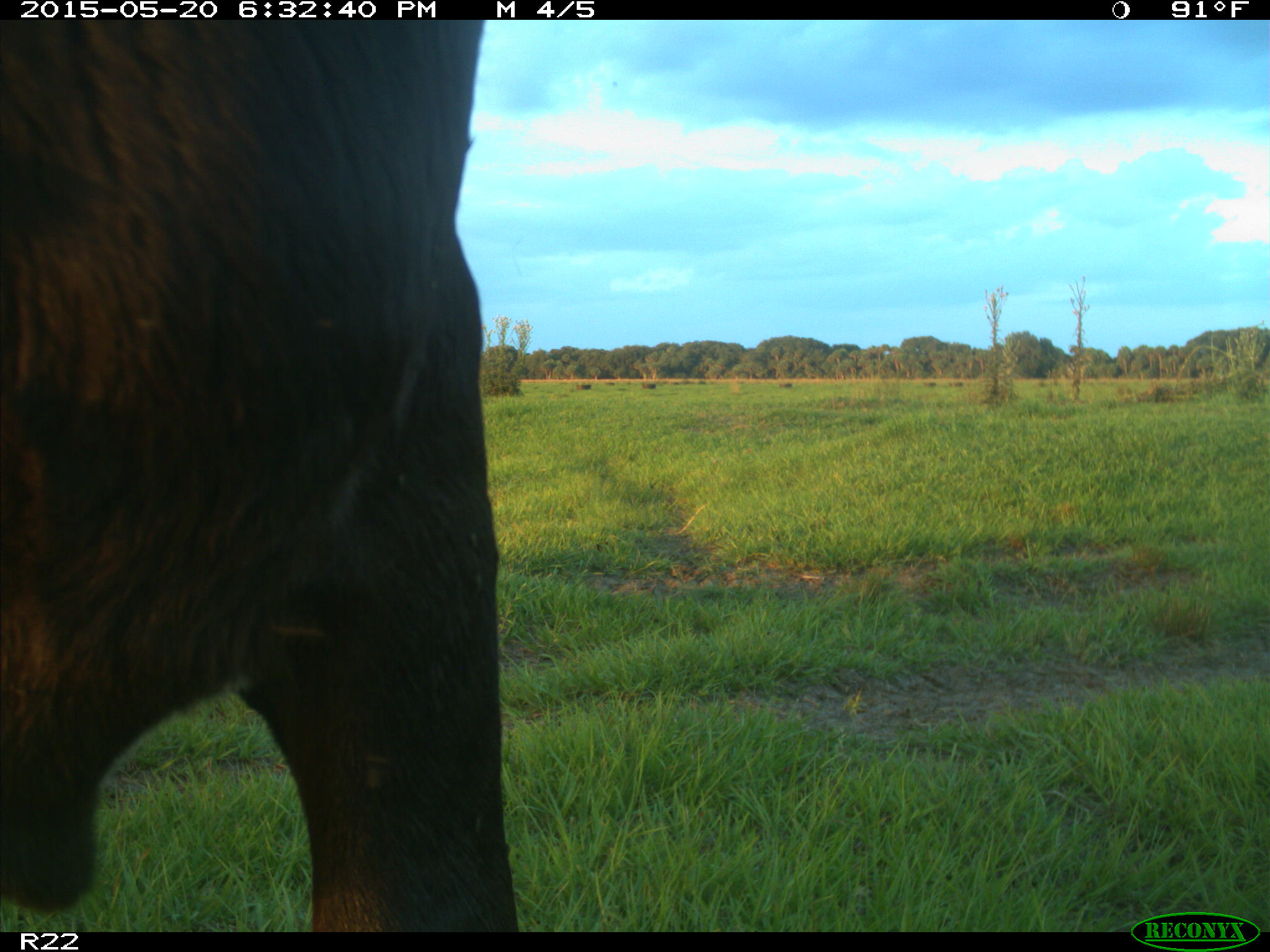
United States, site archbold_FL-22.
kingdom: Animalia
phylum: Chordata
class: Mammalia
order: Artiodactyla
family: Bovidae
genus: Bos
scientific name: Bos taurus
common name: domestic cow